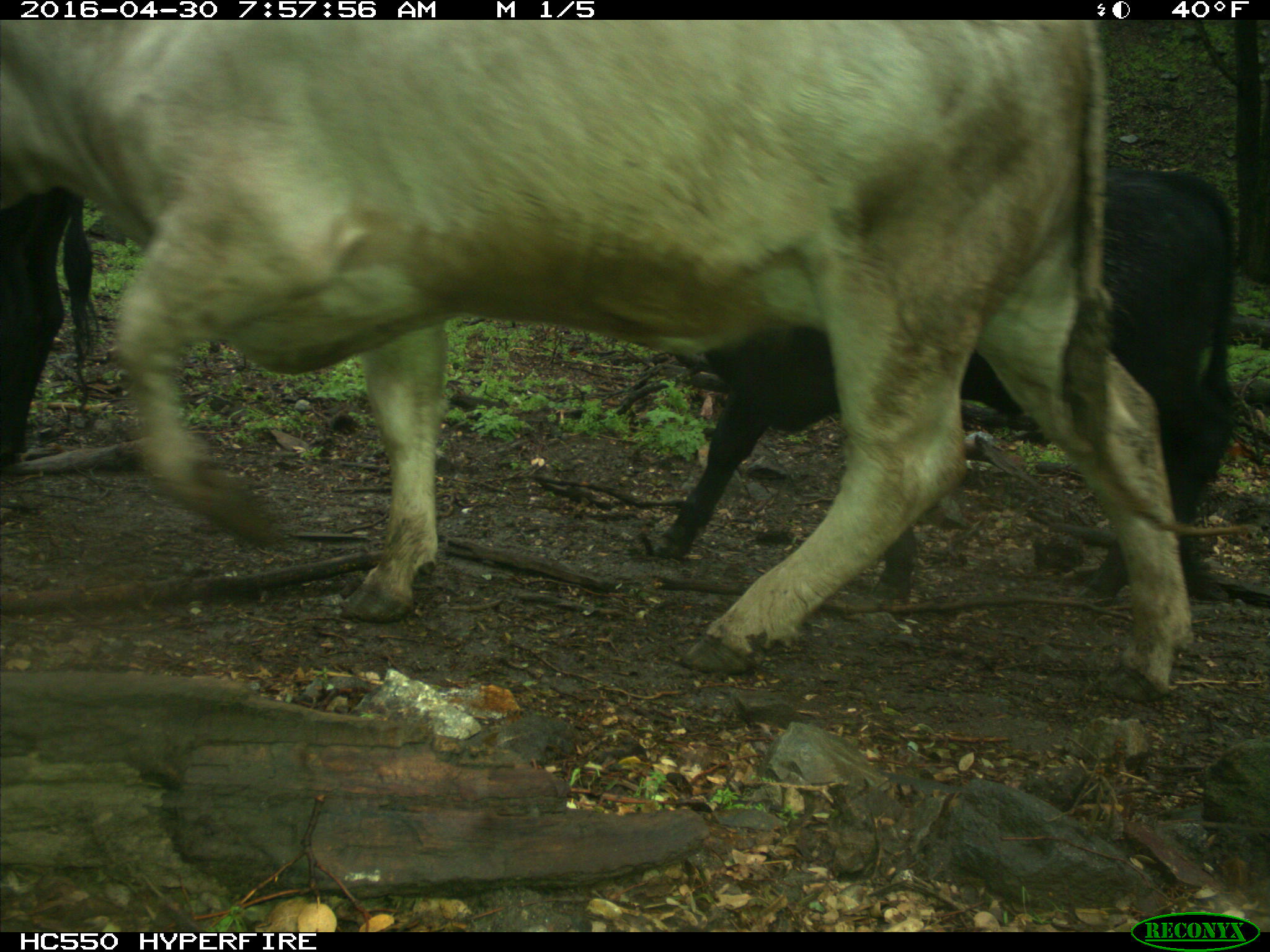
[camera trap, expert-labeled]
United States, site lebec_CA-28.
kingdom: Animalia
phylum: Chordata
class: Mammalia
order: Artiodactyla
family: Bovidae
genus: Bos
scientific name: Bos taurus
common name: domestic cow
Bos taurus (domestic cow).